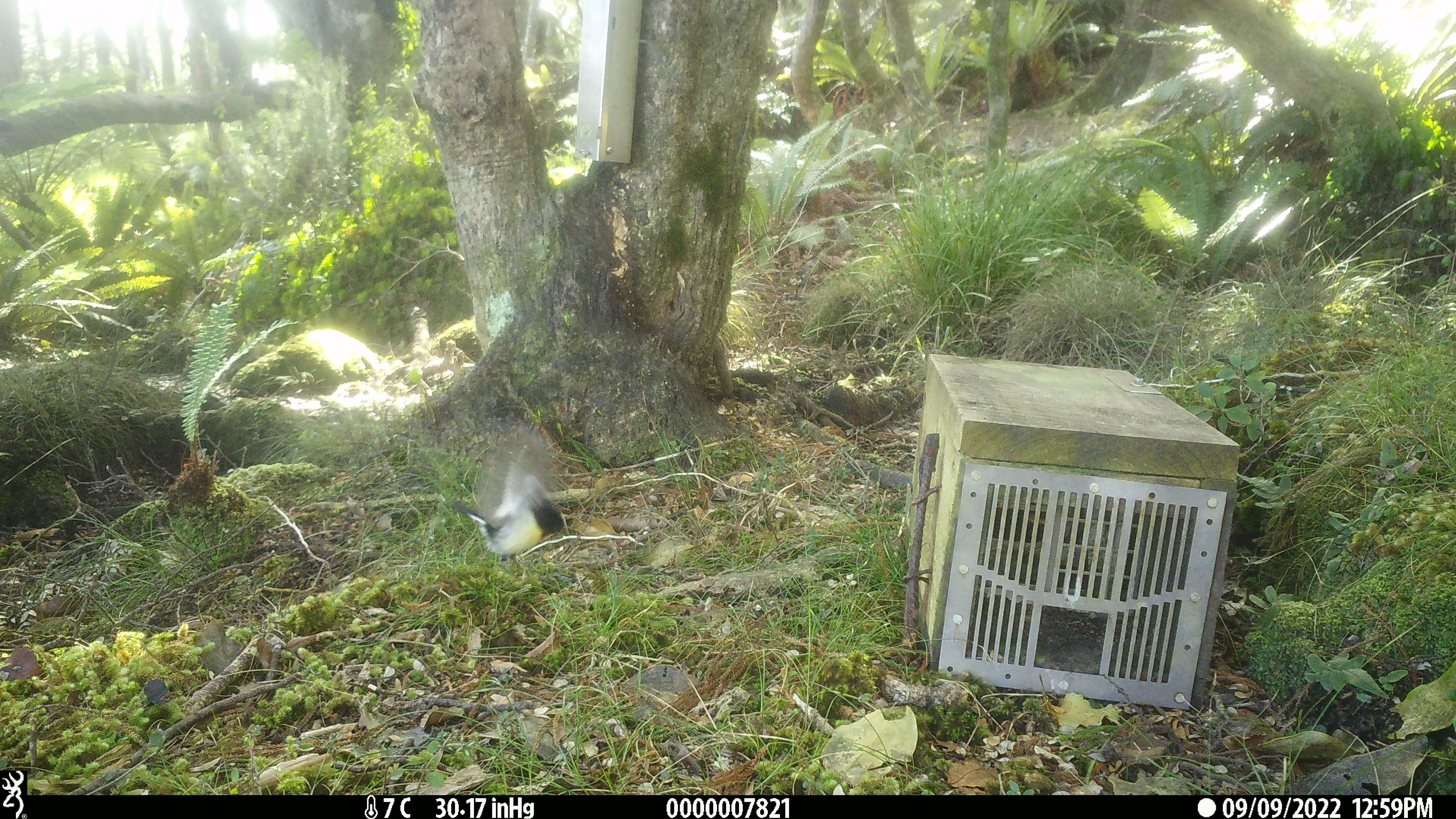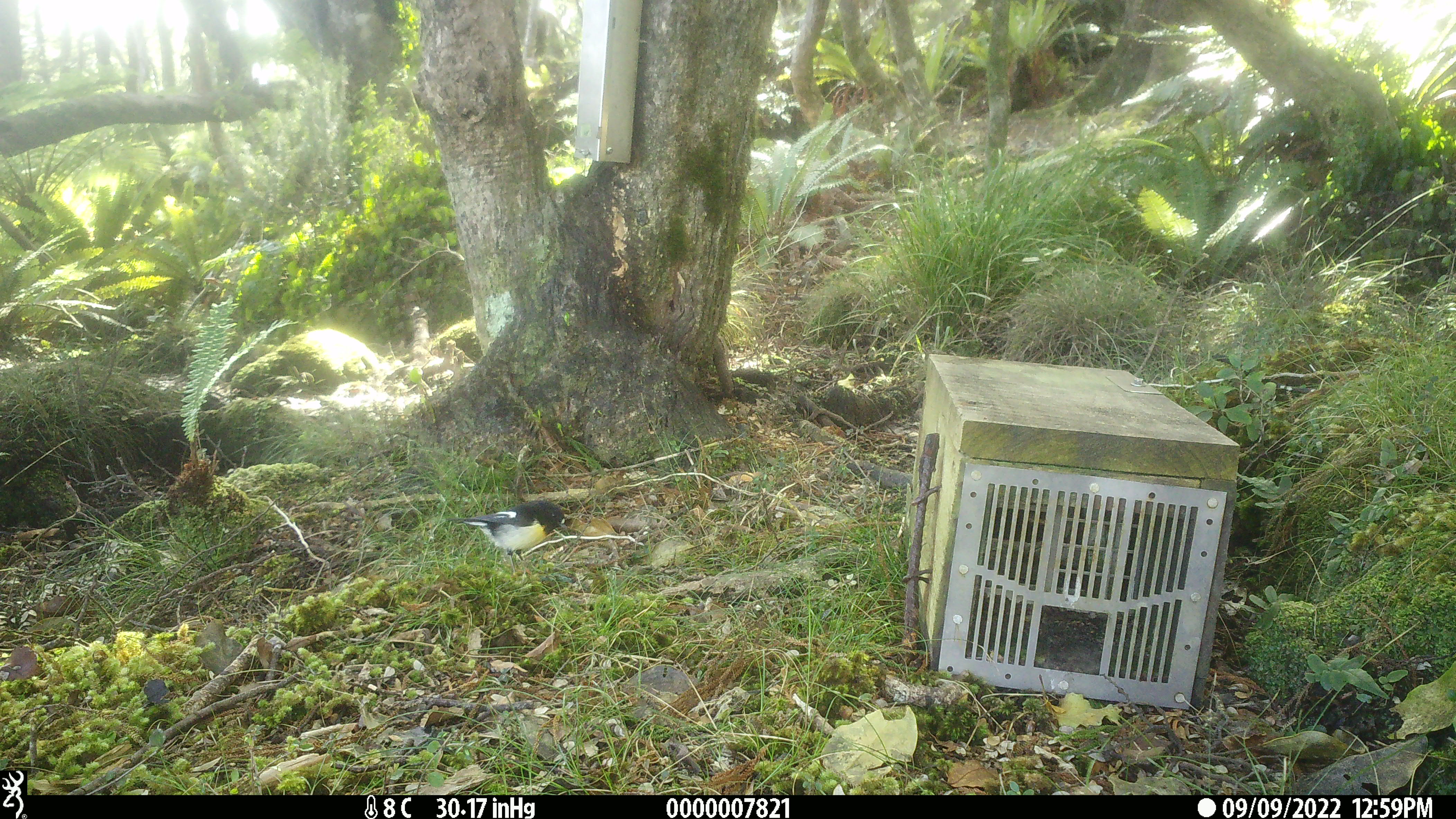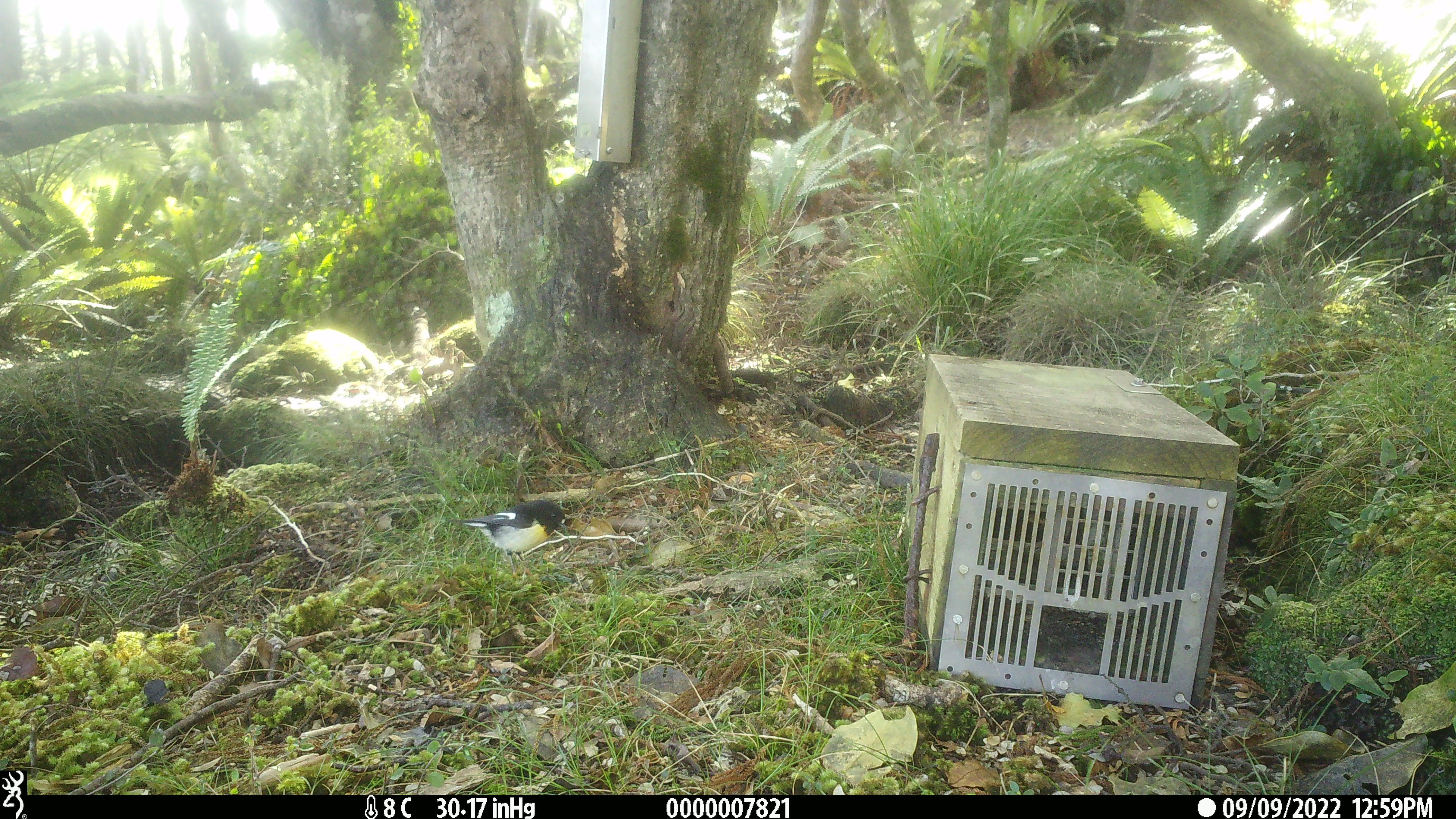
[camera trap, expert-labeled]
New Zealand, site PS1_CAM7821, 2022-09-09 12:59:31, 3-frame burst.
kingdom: Animalia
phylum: Chordata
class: Aves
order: Passeriformes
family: Petroicidae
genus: Petroica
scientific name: Petroica macrocephala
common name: tomtit